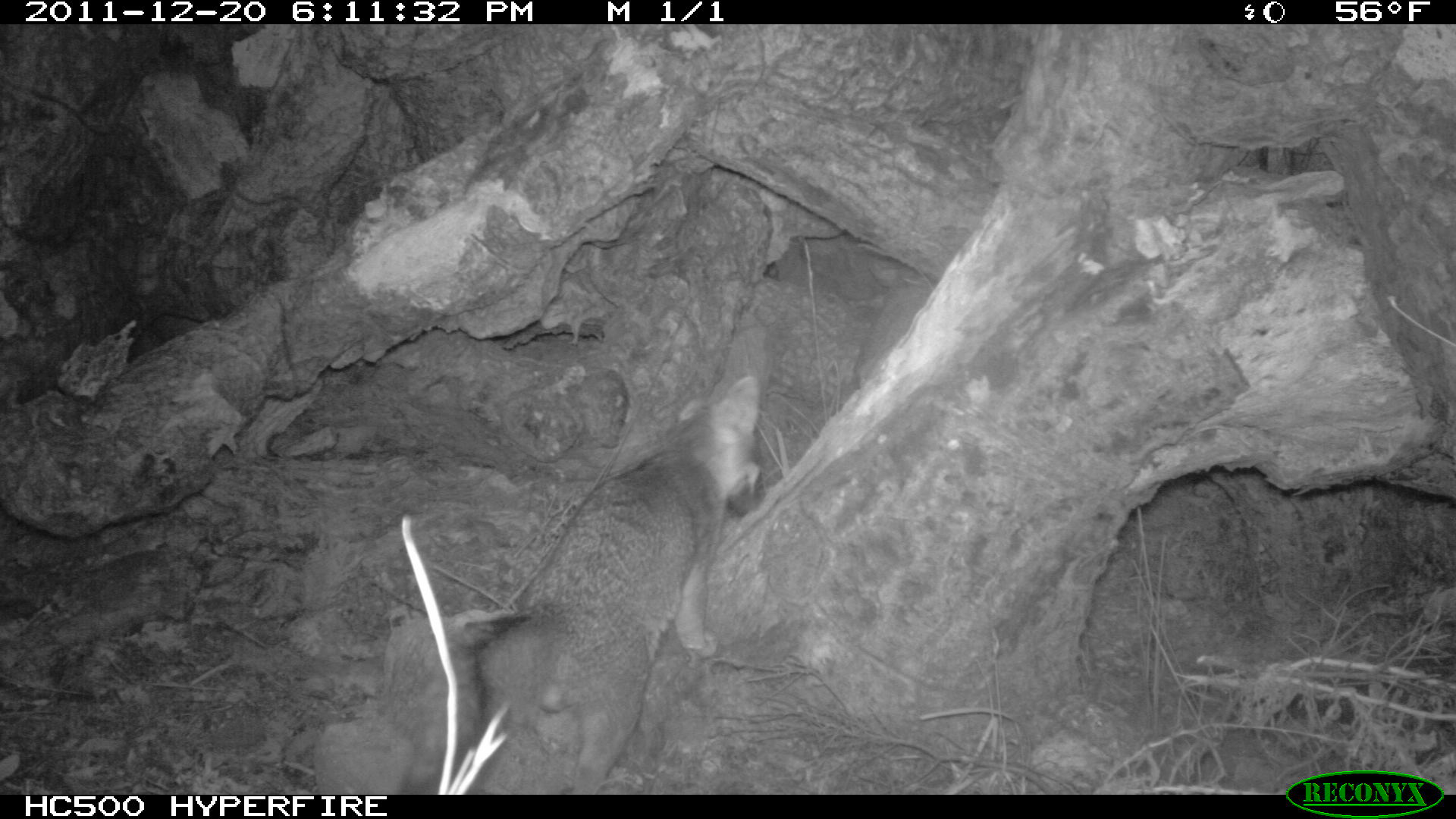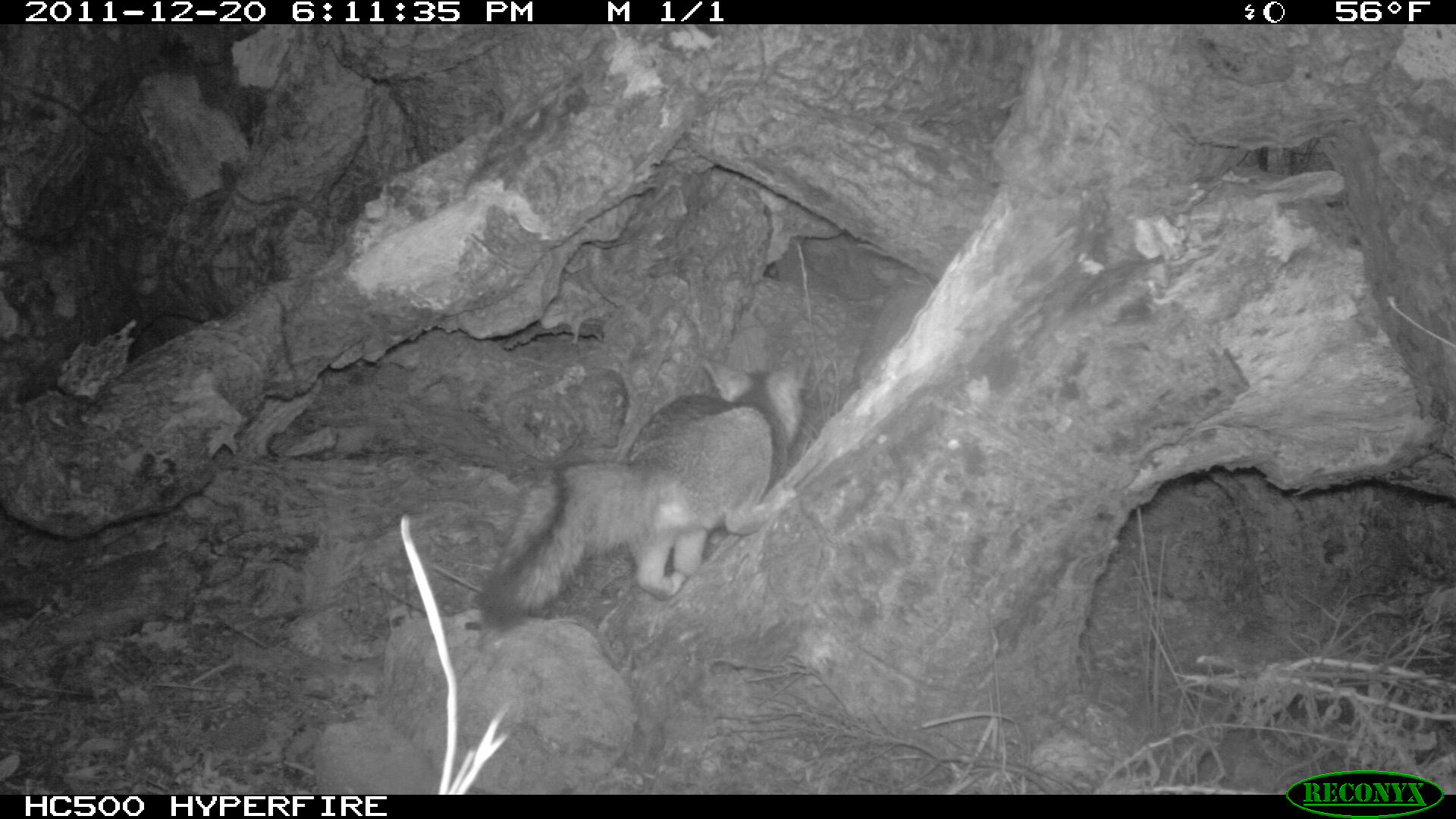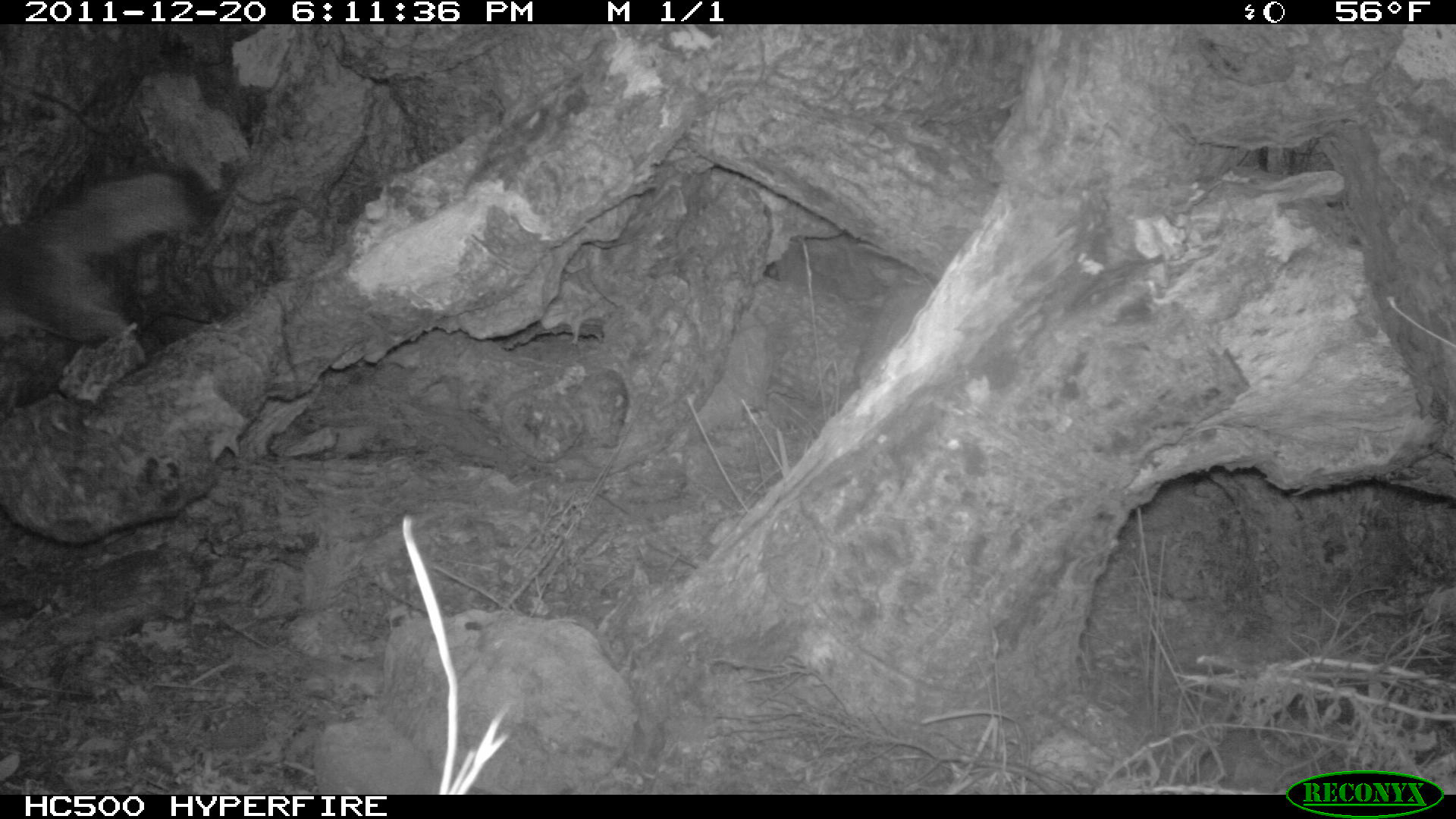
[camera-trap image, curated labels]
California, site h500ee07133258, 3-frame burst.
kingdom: Animalia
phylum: Chordata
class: Mammalia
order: Carnivora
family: Canidae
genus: Urocyon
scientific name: Urocyon littoralis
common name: island fox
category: fox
Fox (island fox) (Urocyon littoralis).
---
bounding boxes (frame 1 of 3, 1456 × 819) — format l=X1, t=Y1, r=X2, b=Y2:
fox: l=398, t=375, r=764, b=795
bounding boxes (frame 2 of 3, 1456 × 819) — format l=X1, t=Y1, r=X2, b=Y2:
fox: l=476, t=347, r=817, b=632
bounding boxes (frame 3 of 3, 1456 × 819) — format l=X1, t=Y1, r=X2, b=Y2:
fox: l=0, t=166, r=211, b=373